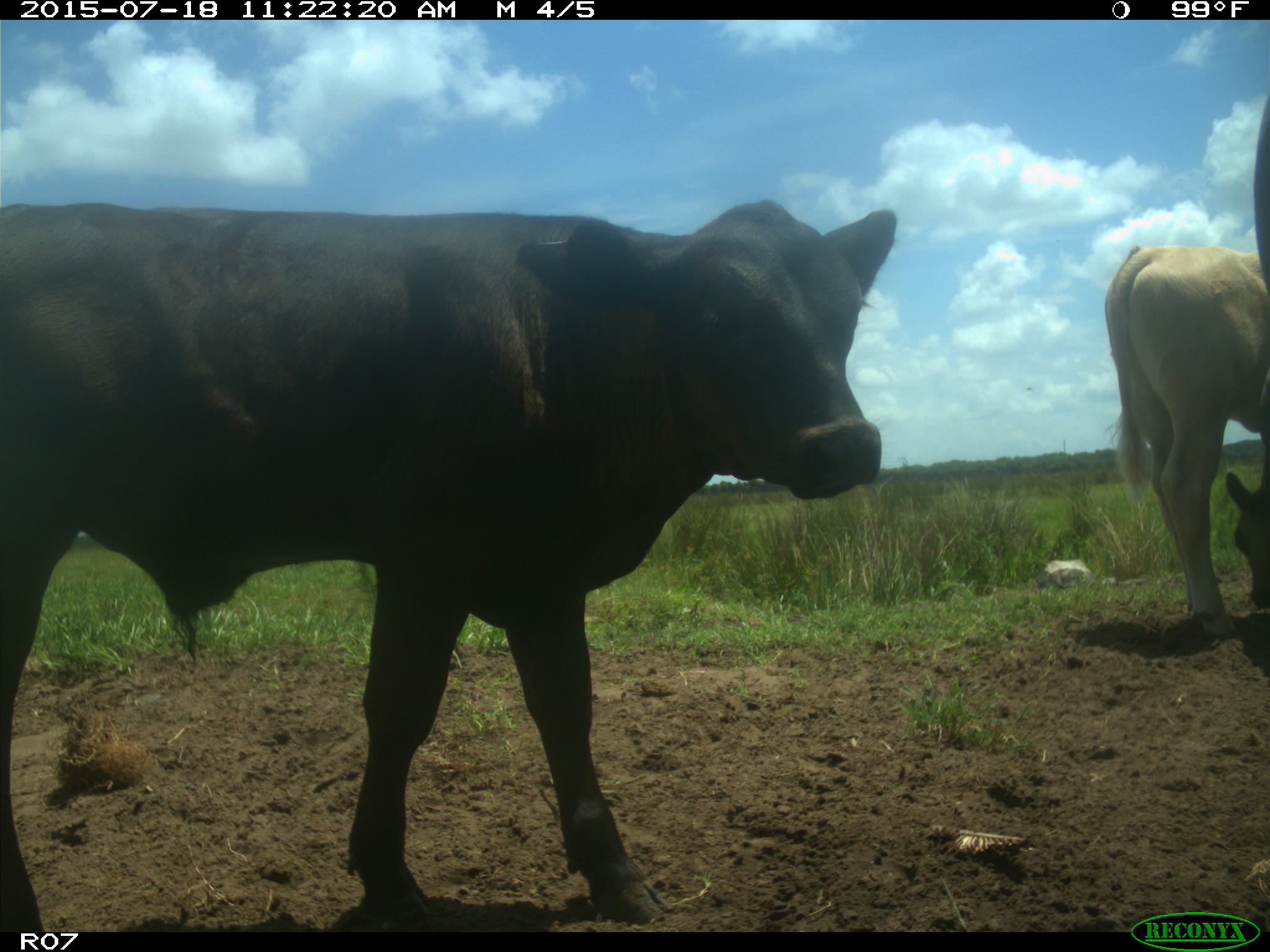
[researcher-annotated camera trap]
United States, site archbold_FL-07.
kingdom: Animalia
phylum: Chordata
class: Mammalia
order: Artiodactyla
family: Bovidae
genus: Bos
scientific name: Bos taurus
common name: domestic cow